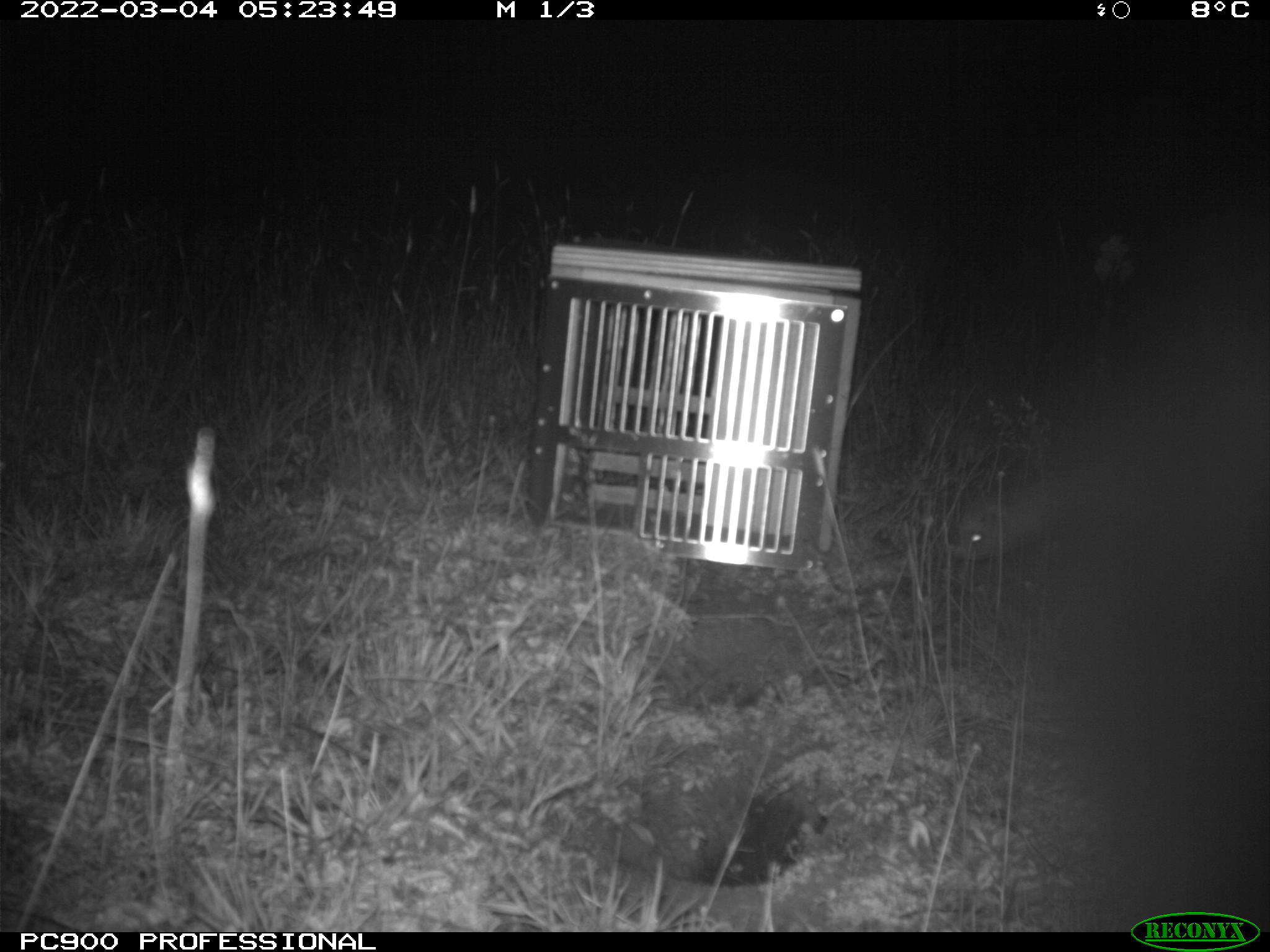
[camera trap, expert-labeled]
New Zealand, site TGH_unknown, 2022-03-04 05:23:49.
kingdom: Animalia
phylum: Chordata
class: Mammalia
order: Carnivora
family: Mustelidae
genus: Mustela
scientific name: Mustela furo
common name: ferret